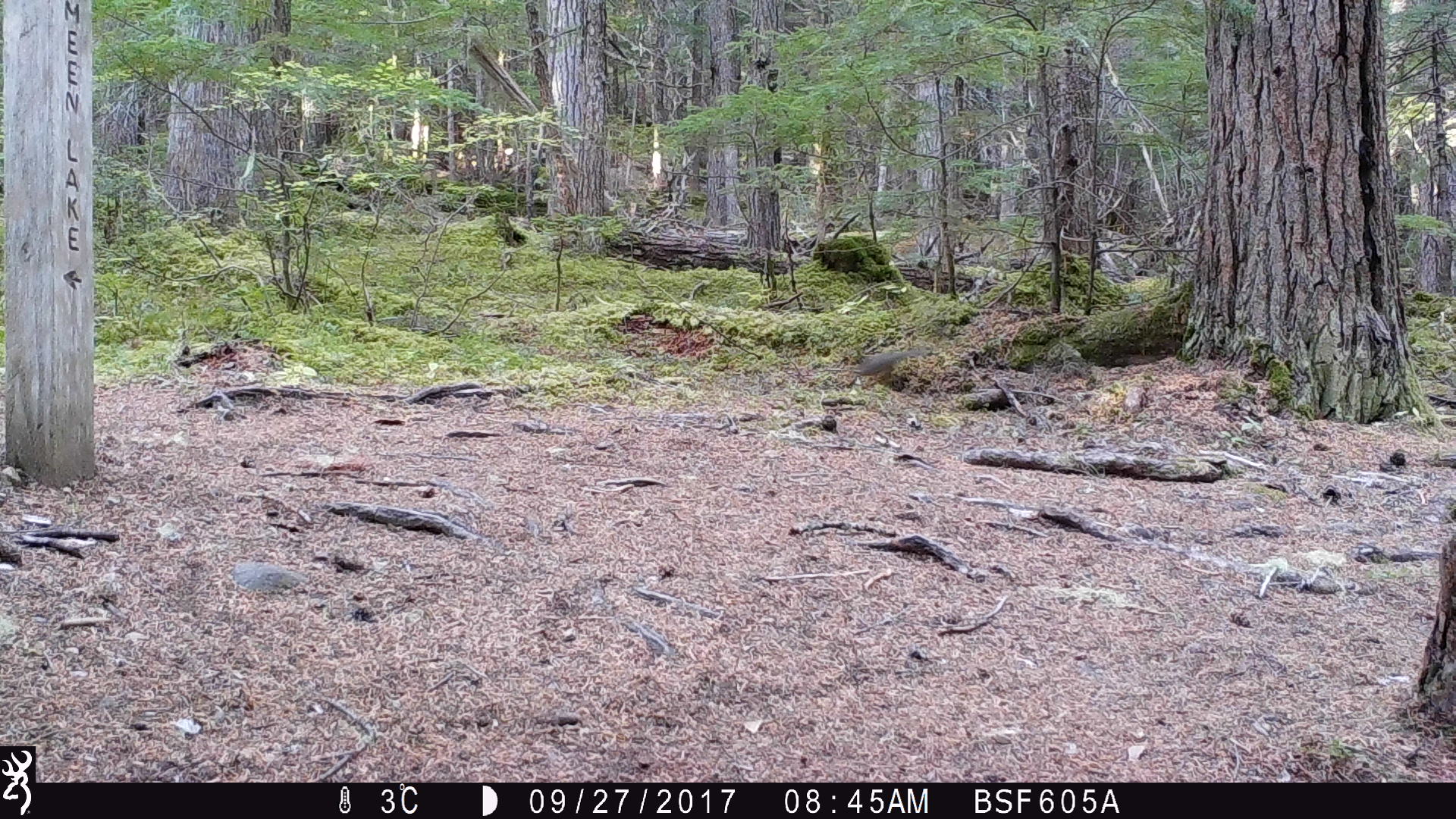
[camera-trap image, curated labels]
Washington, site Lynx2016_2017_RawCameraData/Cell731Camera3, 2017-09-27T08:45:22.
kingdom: Animalia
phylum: Chordata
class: Mammalia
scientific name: Mammalia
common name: small mammal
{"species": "small mammal (Mammalia)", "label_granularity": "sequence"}